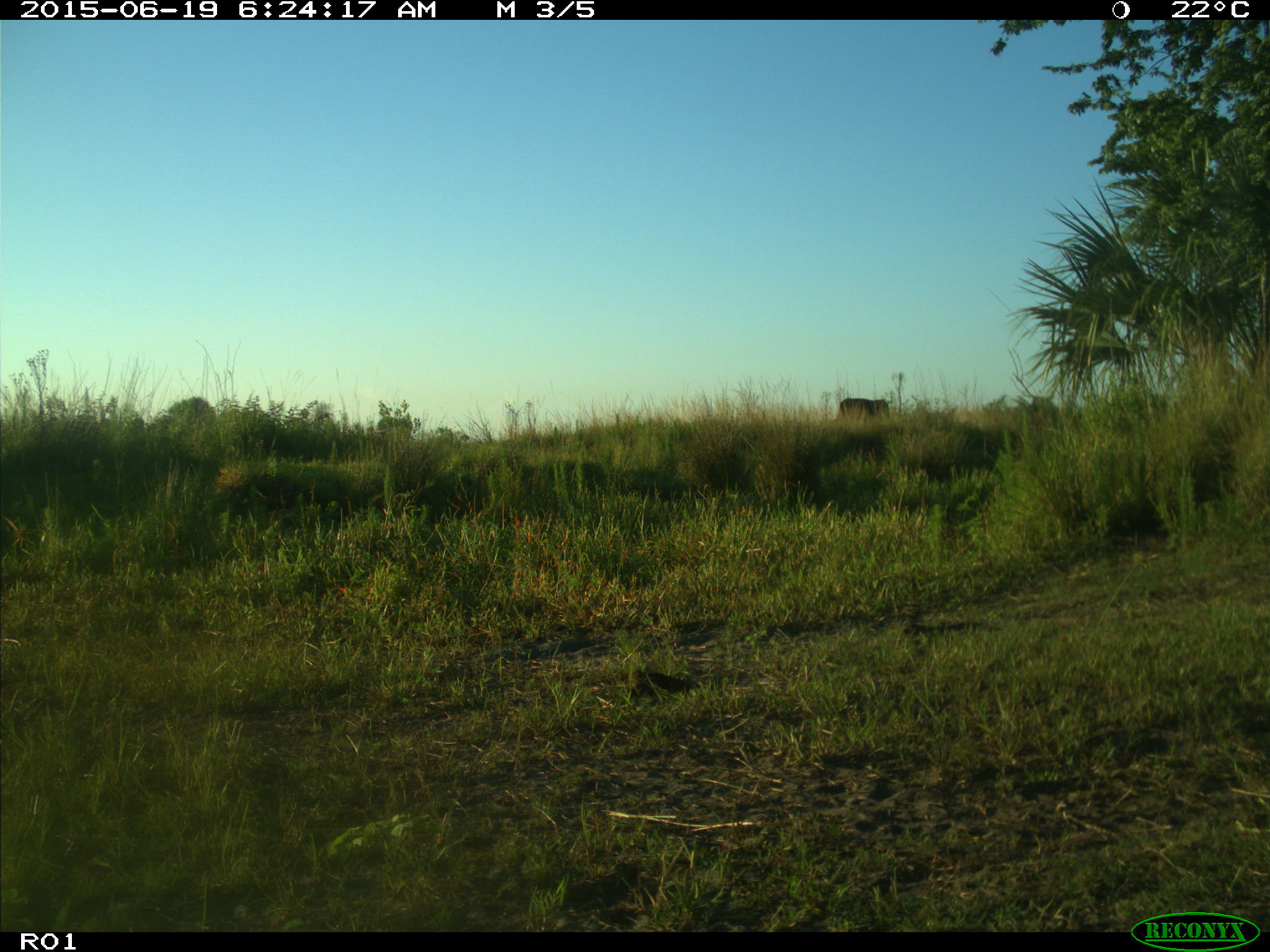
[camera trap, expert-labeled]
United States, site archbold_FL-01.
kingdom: Animalia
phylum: Chordata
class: Mammalia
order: Artiodactyla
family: Bovidae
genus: Bos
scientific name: Bos taurus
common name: domestic cow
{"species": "Bos taurus (domestic cow)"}